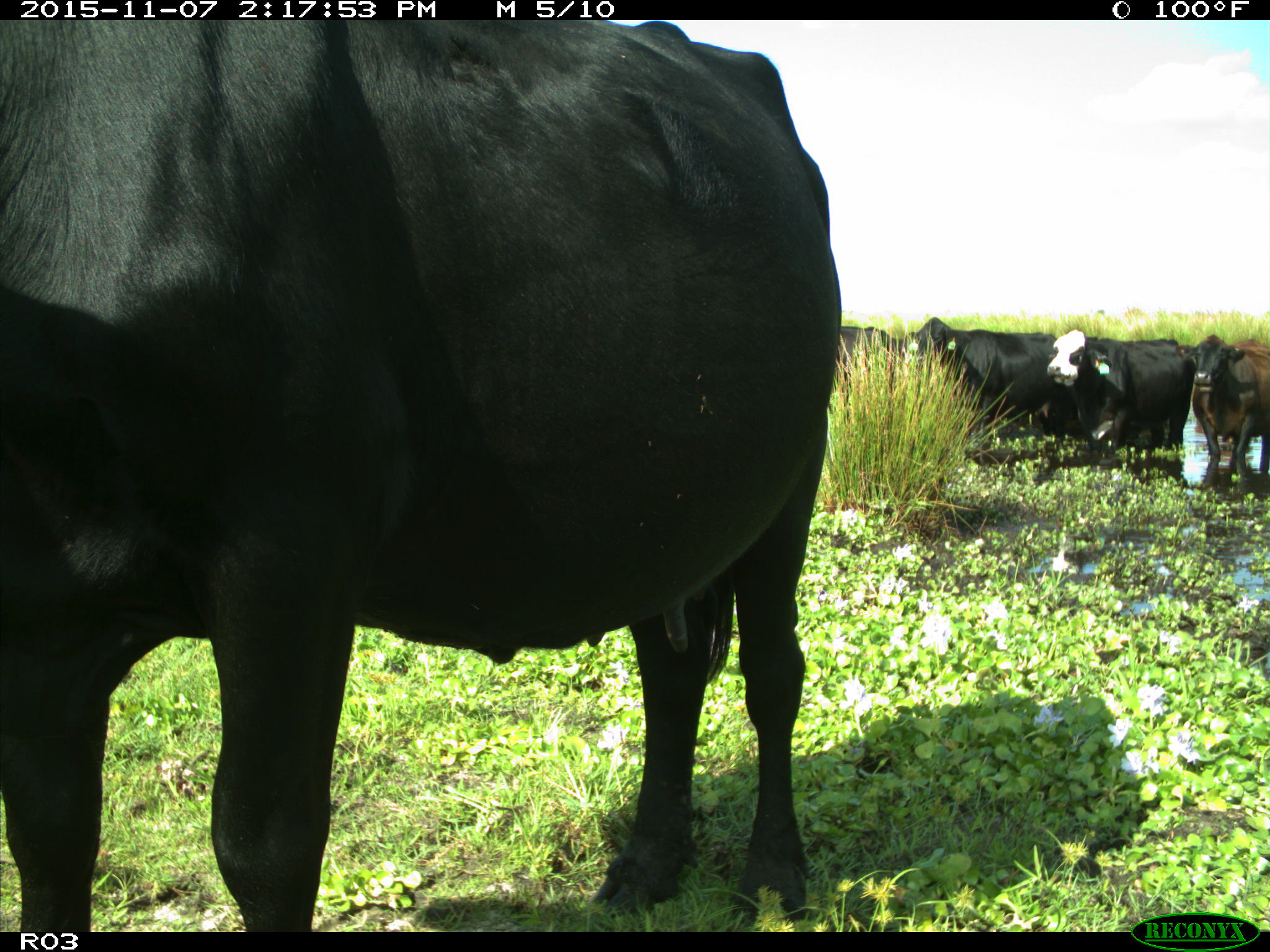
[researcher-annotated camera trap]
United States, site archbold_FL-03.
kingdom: Animalia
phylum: Chordata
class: Mammalia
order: Artiodactyla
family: Bovidae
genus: Bos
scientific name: Bos taurus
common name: domestic cow